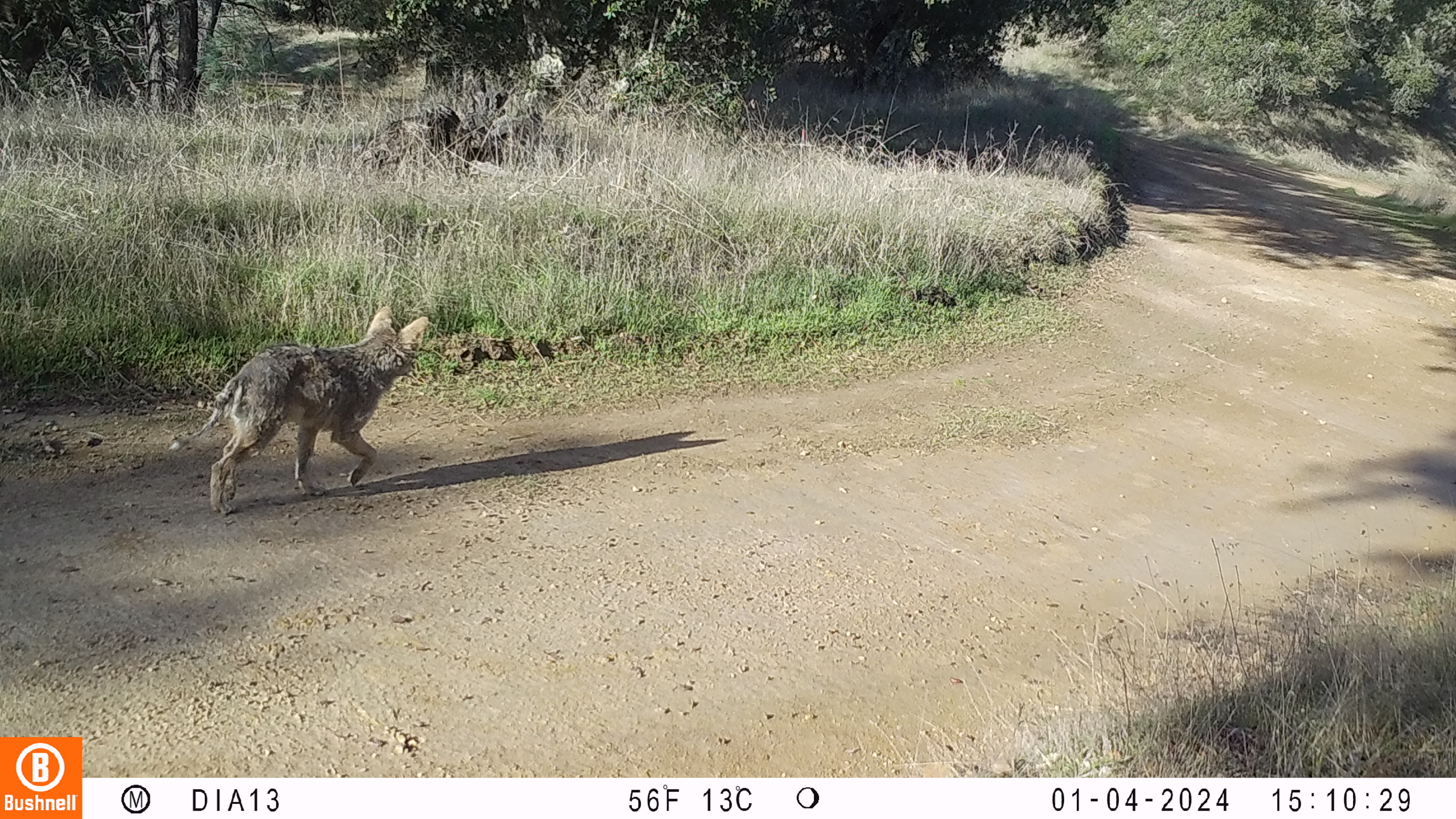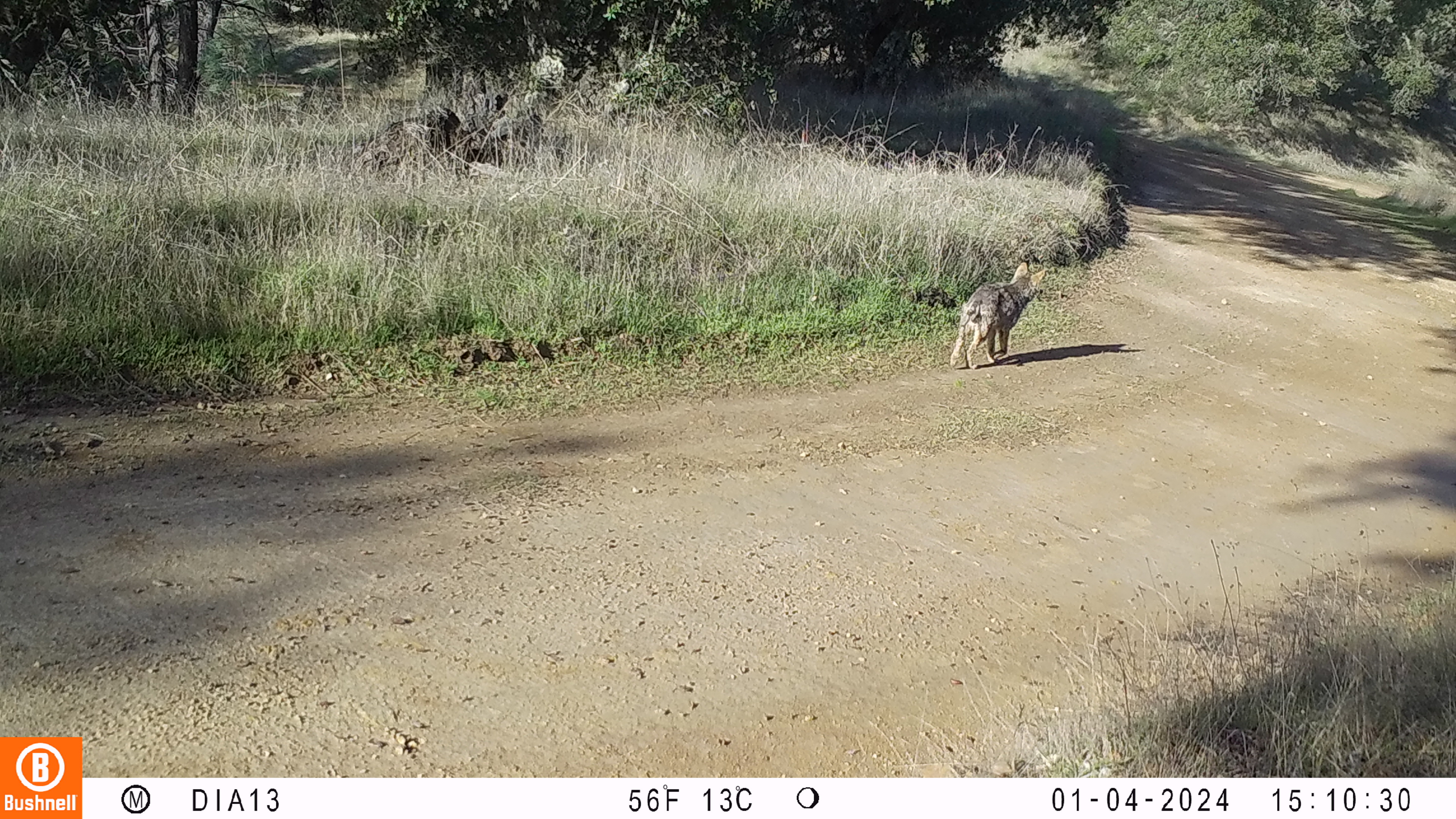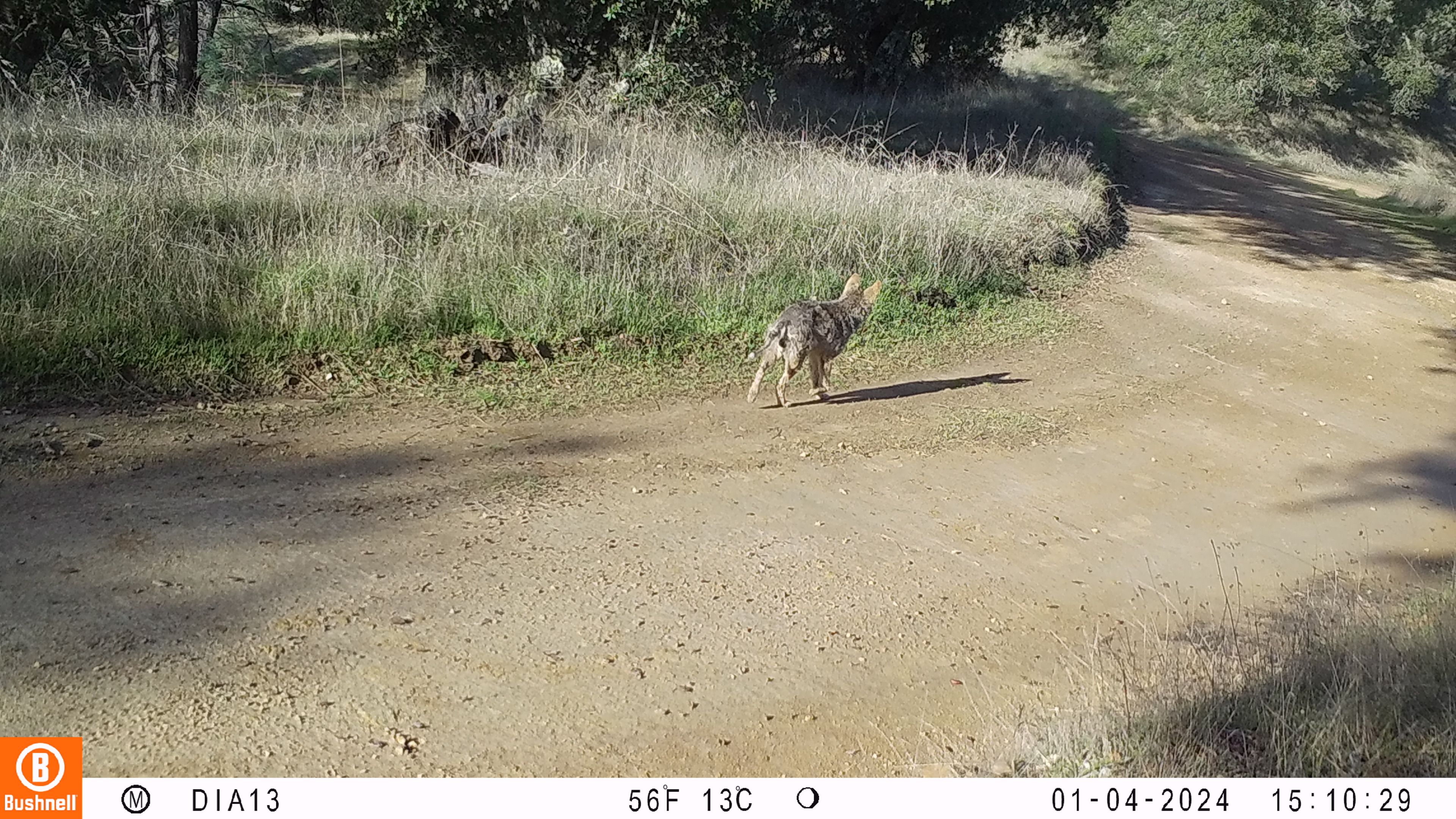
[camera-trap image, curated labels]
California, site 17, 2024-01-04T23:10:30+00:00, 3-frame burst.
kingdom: Animalia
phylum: Chordata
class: Mammalia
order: Carnivora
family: Canidae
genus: Canis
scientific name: Canis latrans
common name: coyote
Coyote (Canis latrans).